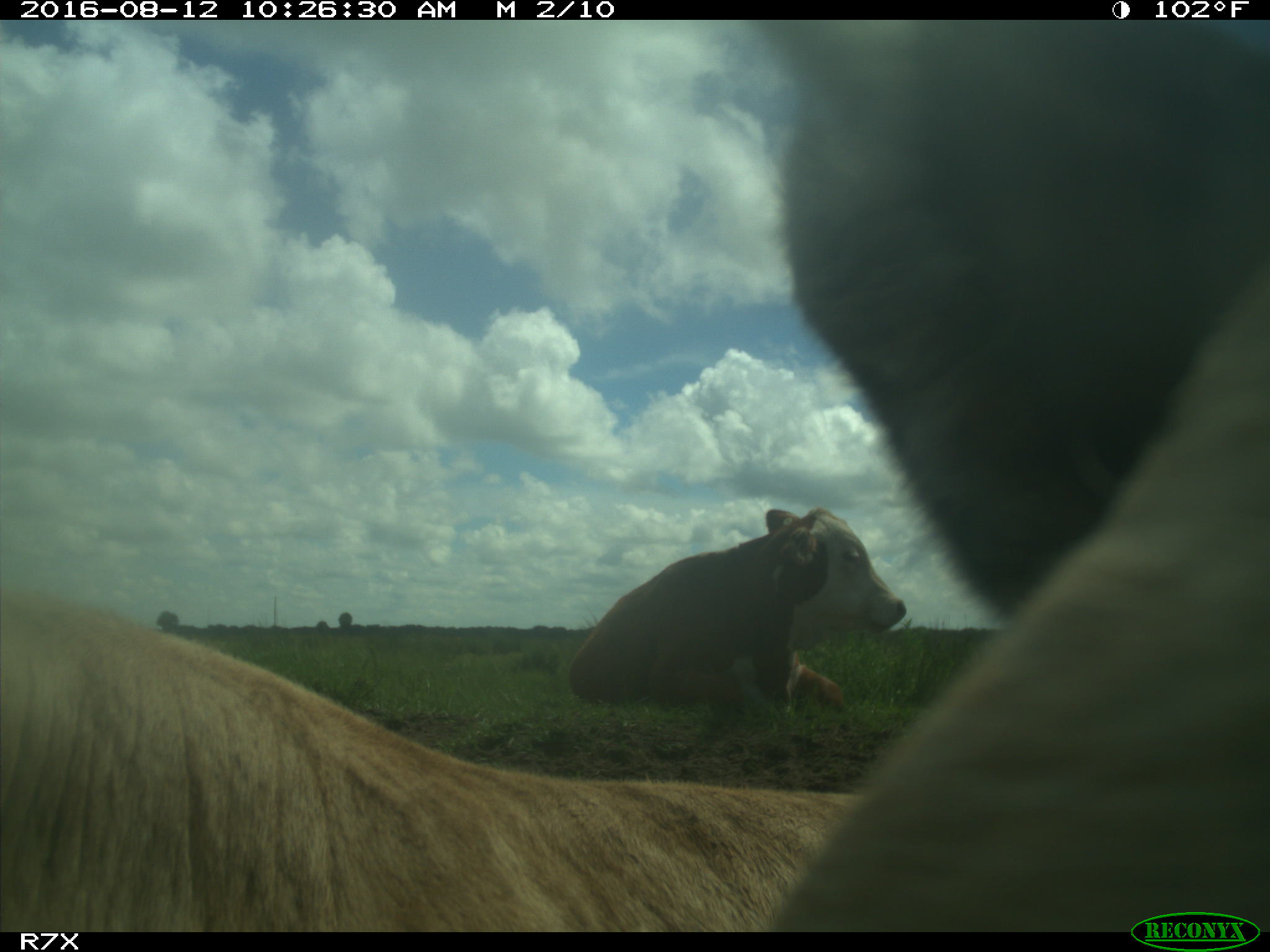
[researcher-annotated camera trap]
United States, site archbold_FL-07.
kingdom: Animalia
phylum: Chordata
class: Mammalia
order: Artiodactyla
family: Bovidae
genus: Bos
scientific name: Bos taurus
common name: domestic cow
Bos taurus (domestic cow).